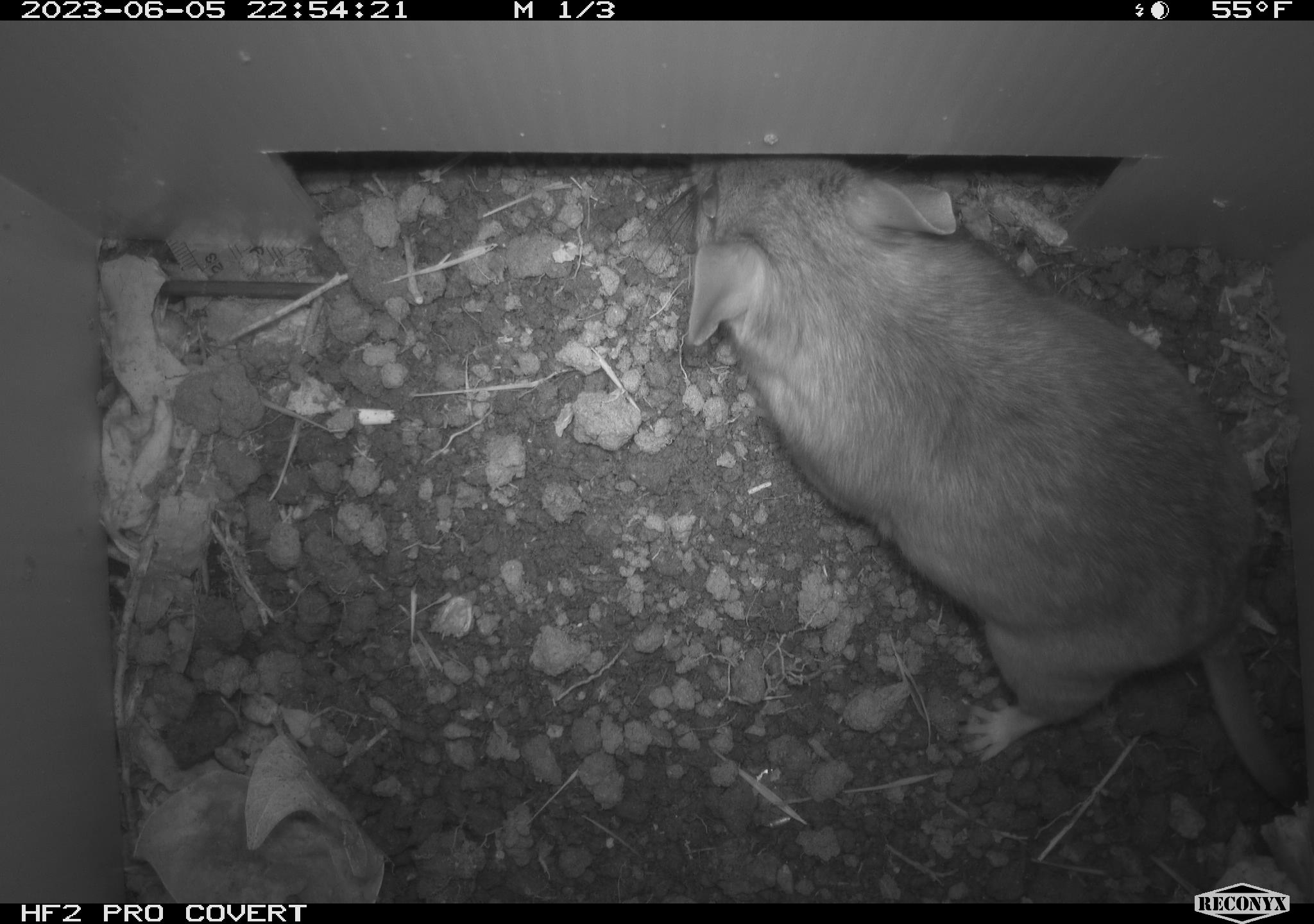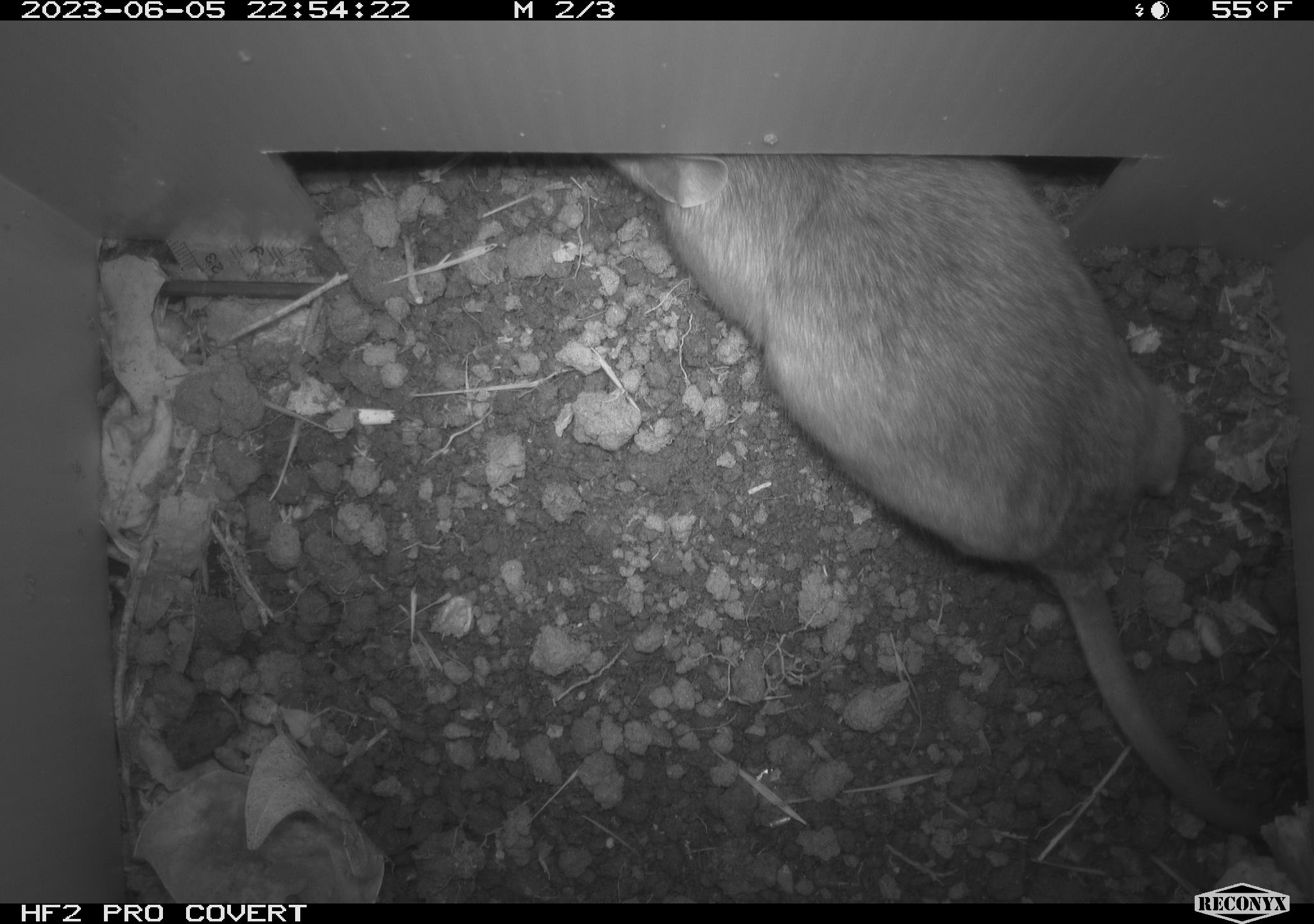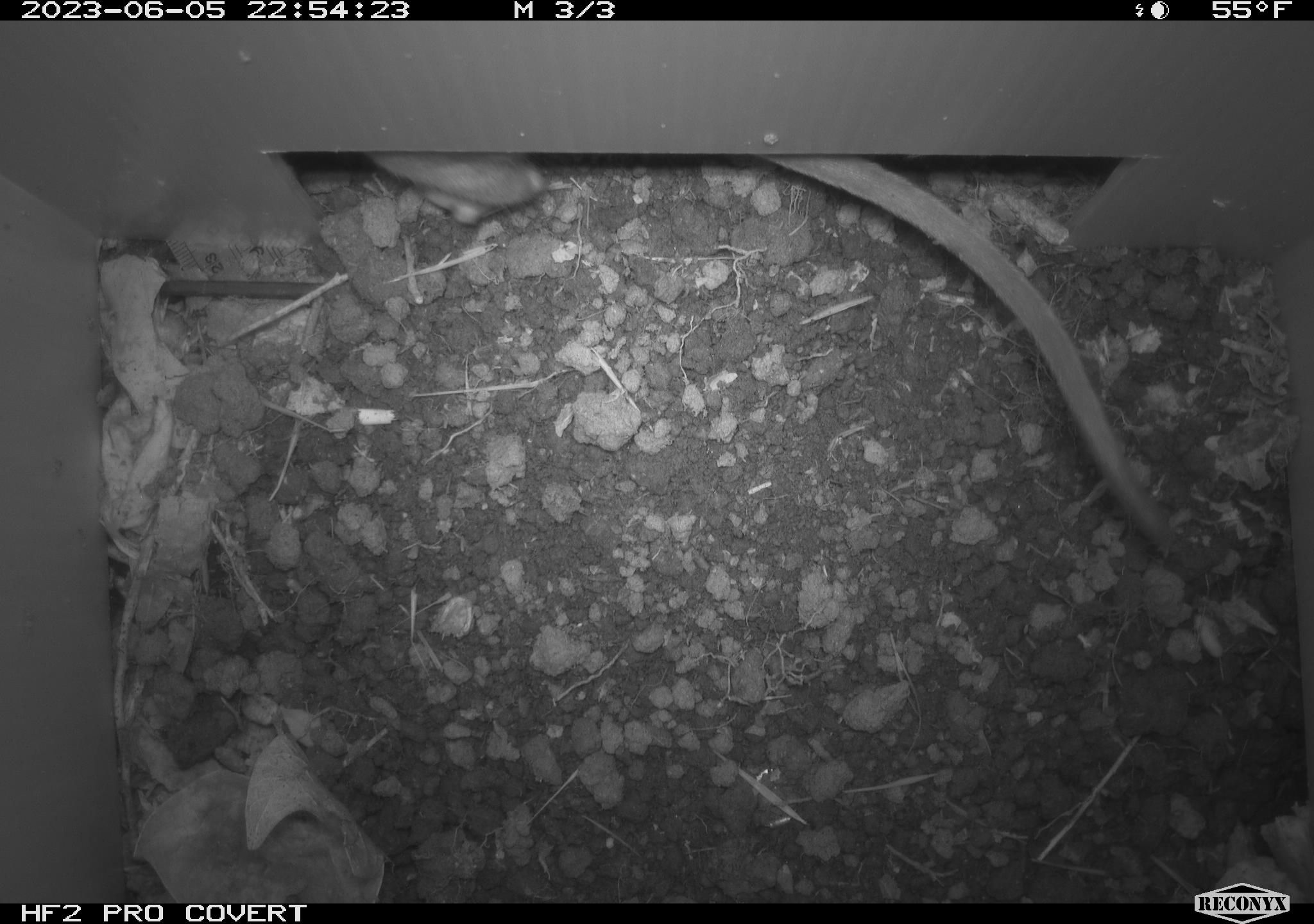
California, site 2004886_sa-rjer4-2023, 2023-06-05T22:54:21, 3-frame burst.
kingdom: Animalia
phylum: Chordata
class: Mammalia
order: Rodentia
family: Cricetidae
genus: Neotoma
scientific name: Neotoma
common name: pack rat or woodrat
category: neotoma species